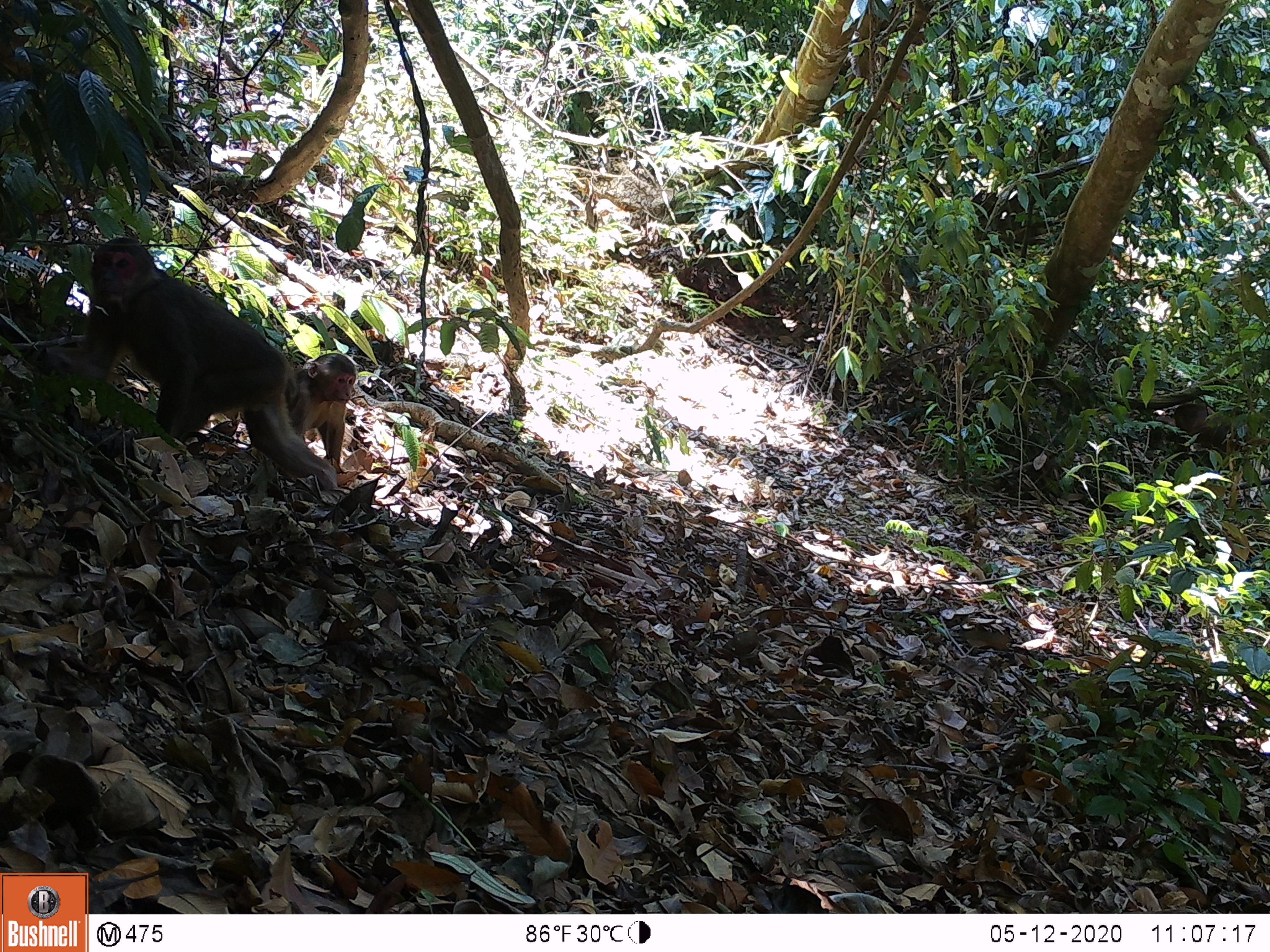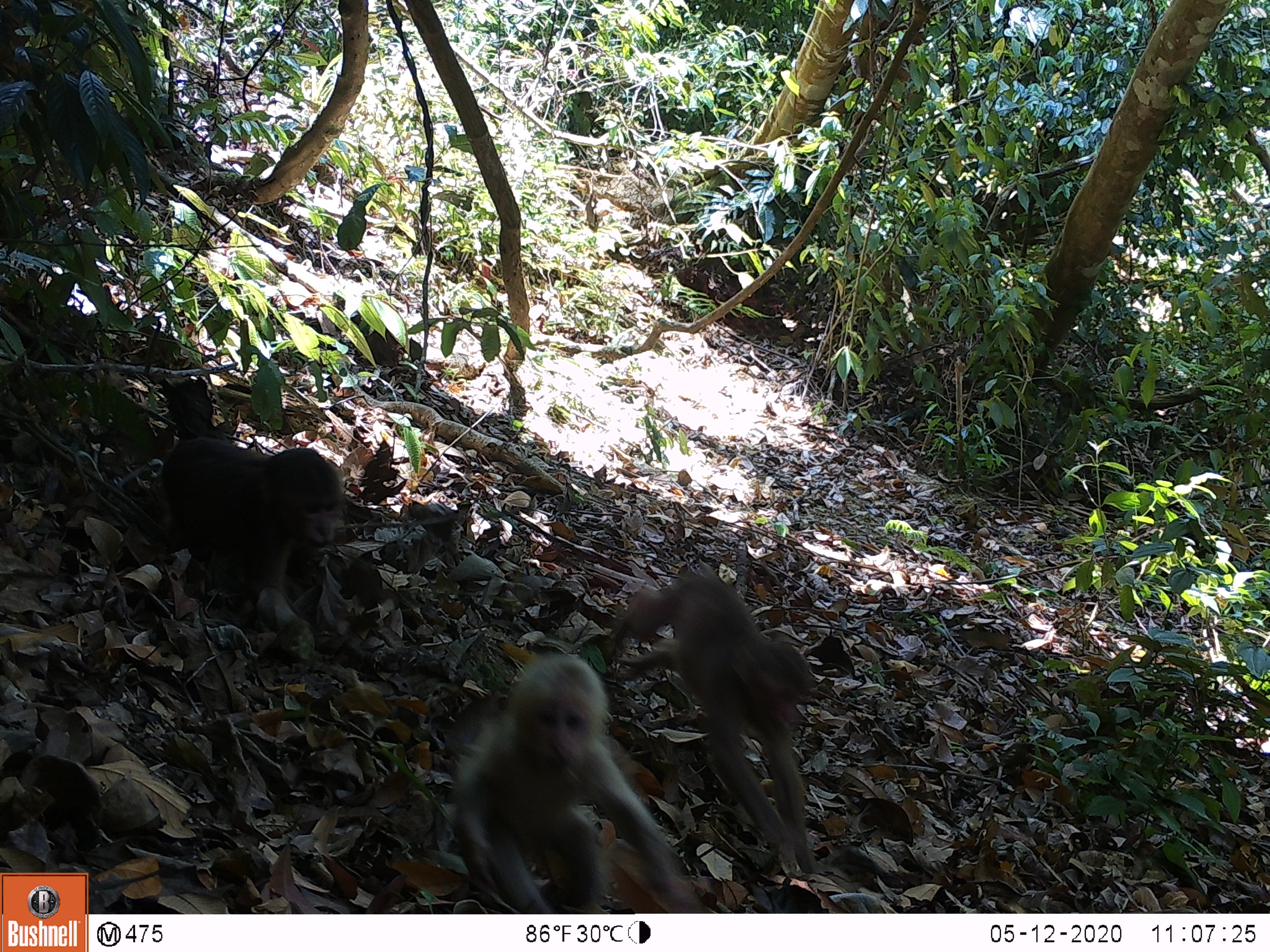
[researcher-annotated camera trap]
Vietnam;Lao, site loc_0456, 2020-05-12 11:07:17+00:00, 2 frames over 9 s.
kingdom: Animalia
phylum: Chordata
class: Mammalia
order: Primates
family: Cercopithecidae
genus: Macaca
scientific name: Macaca arctoides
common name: stump-tailed macaque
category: stump tailed macaque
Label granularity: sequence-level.